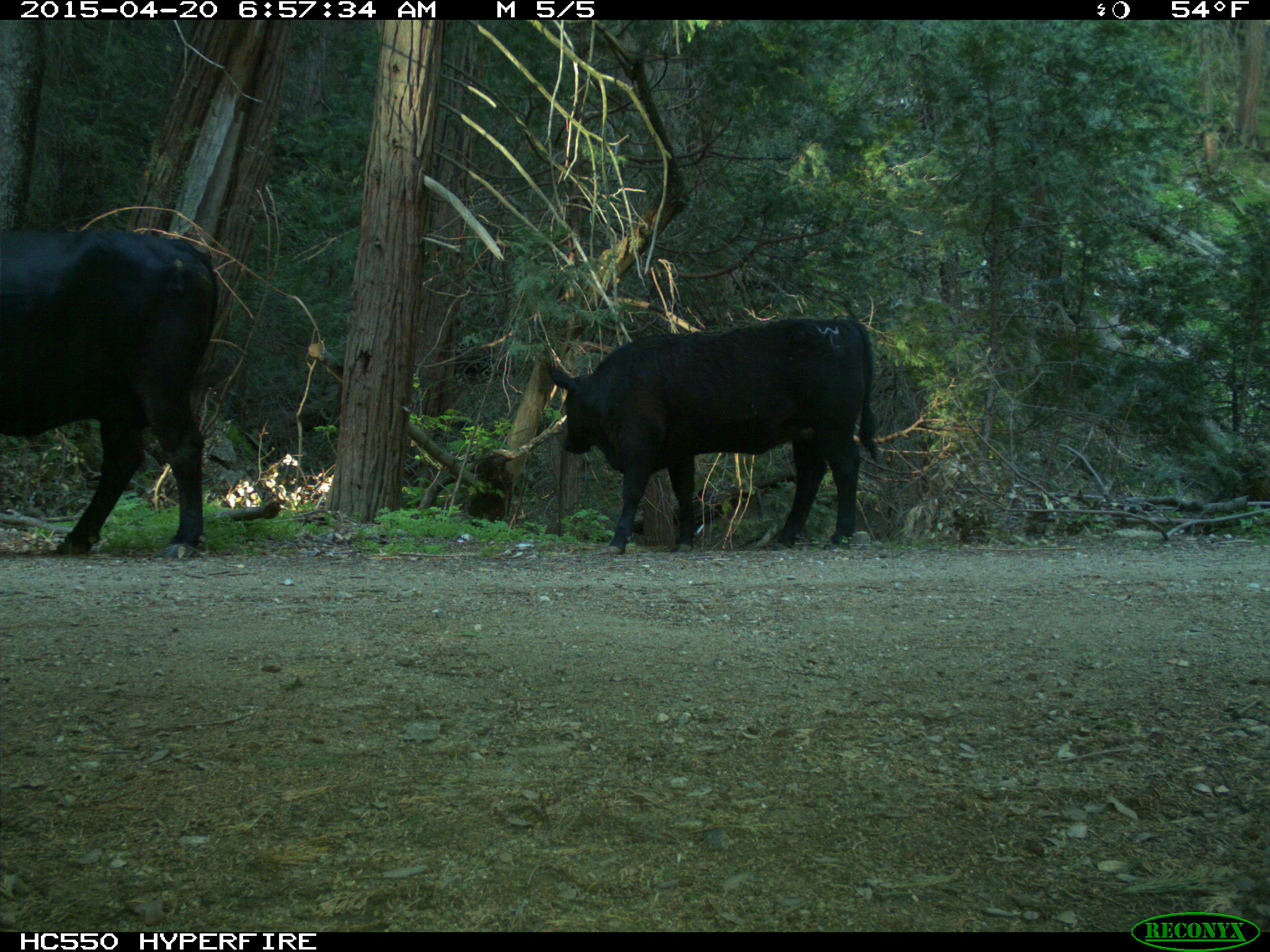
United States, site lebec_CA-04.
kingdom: Animalia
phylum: Chordata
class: Mammalia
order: Artiodactyla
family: Bovidae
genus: Bos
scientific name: Bos taurus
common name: domestic cow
Bos taurus (domestic cow).